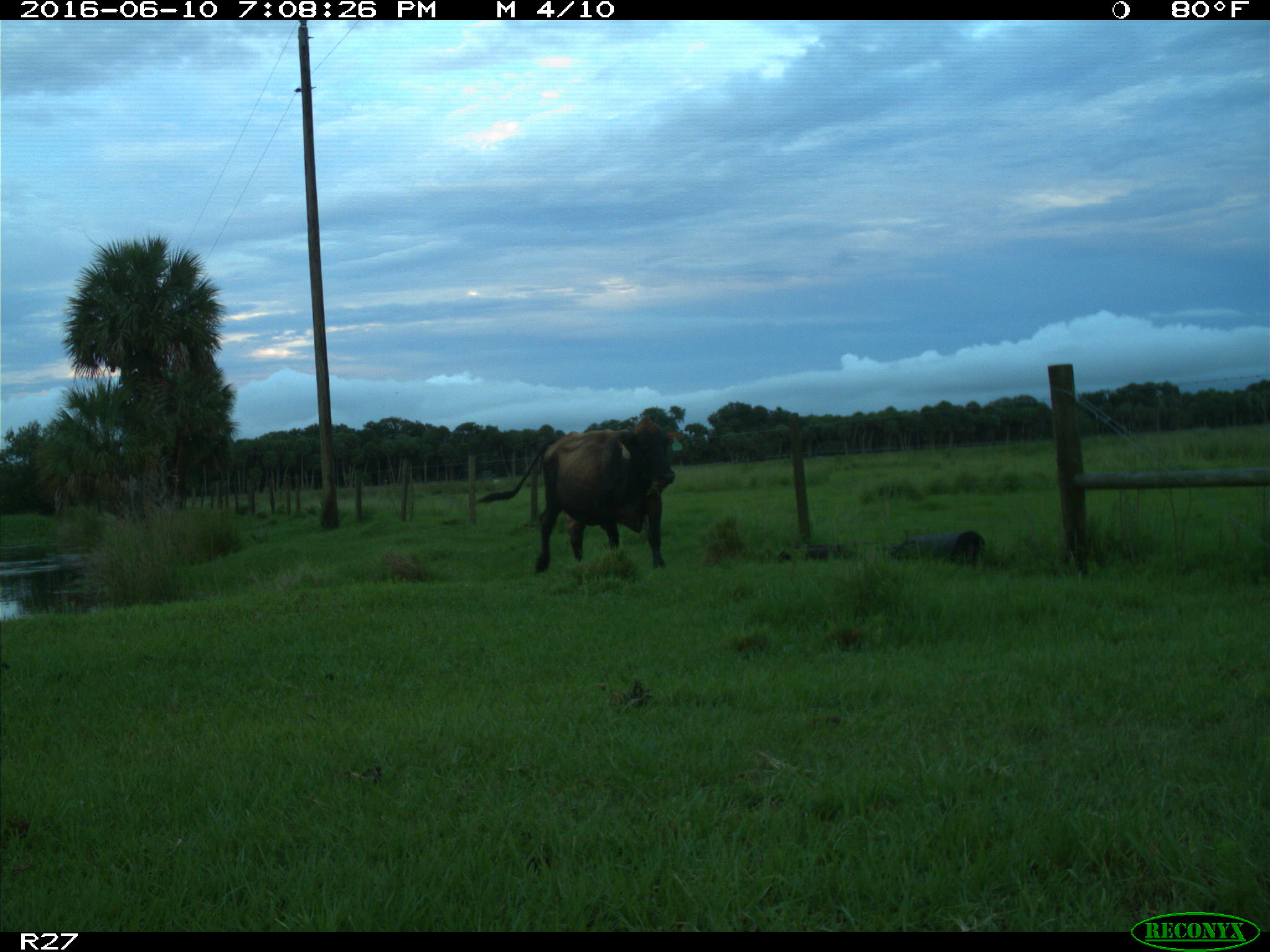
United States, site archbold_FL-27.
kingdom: Animalia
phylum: Chordata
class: Mammalia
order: Artiodactyla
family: Bovidae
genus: Bos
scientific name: Bos taurus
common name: domestic cow